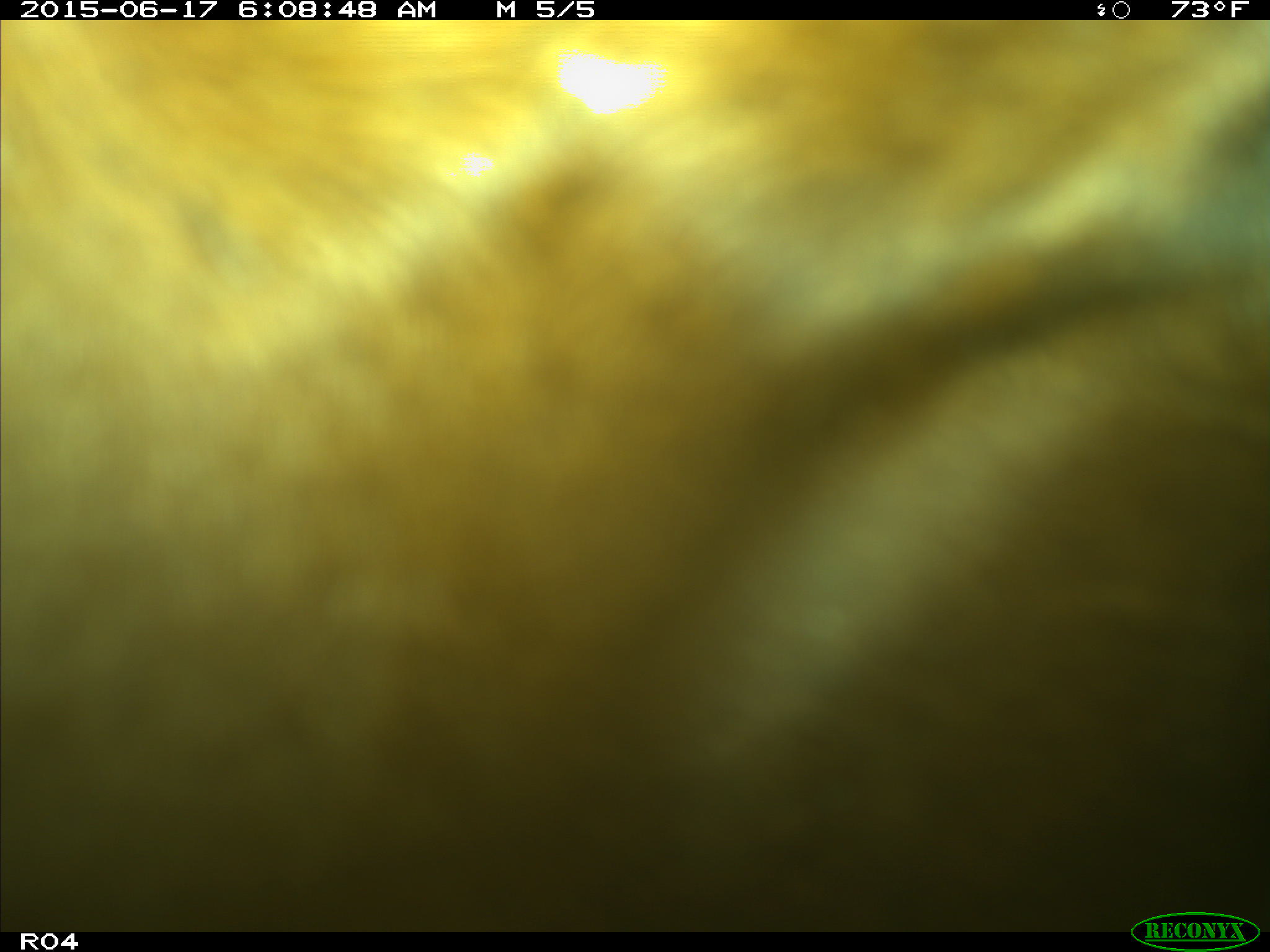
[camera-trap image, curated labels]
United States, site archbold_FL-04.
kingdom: Animalia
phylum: Chordata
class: Mammalia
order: Artiodactyla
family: Bovidae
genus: Bos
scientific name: Bos taurus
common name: domestic cow